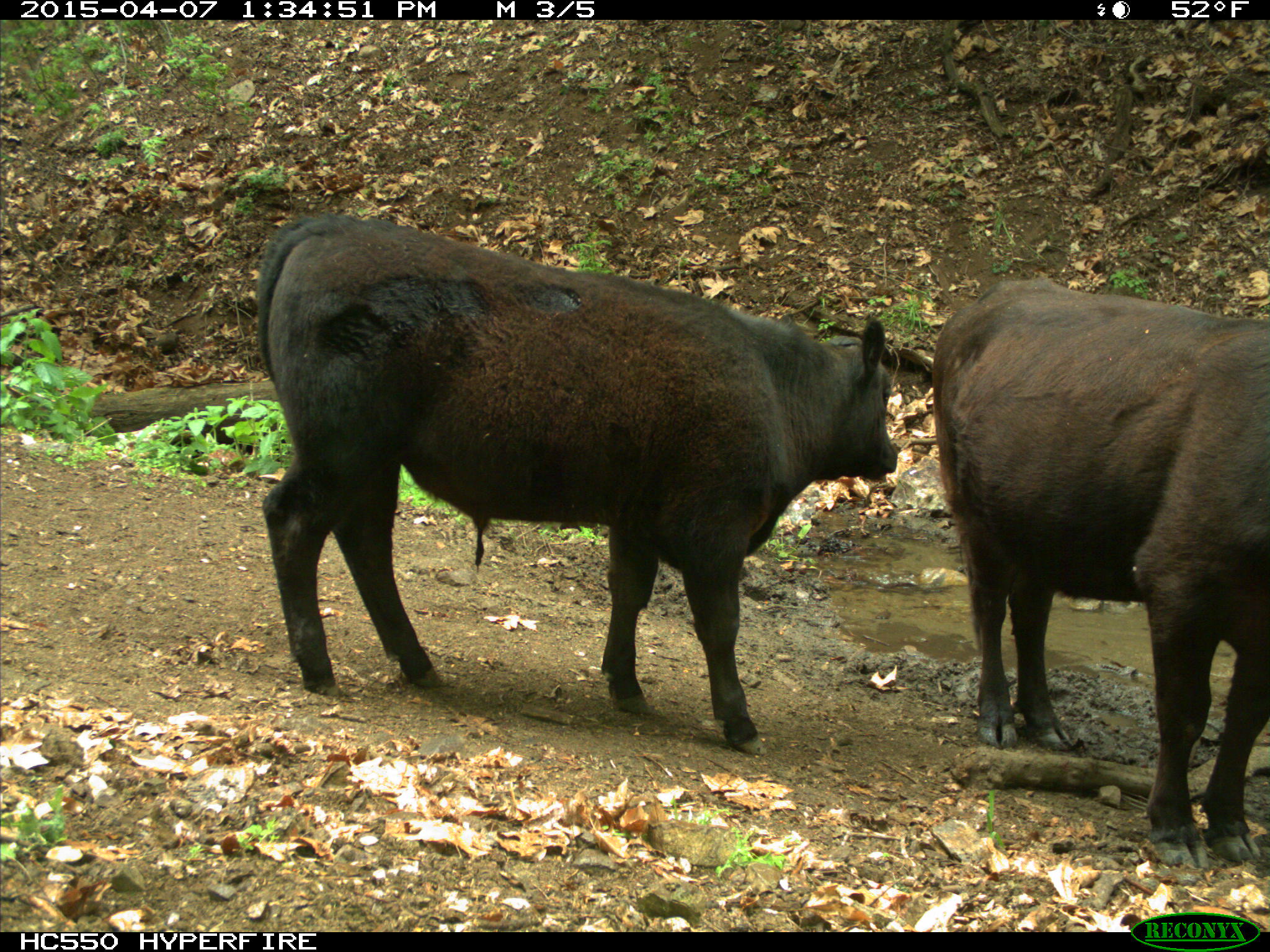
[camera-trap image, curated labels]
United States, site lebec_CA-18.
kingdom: Animalia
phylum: Chordata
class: Mammalia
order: Artiodactyla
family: Bovidae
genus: Bos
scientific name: Bos taurus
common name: domestic cow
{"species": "Bos taurus (domestic cow)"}